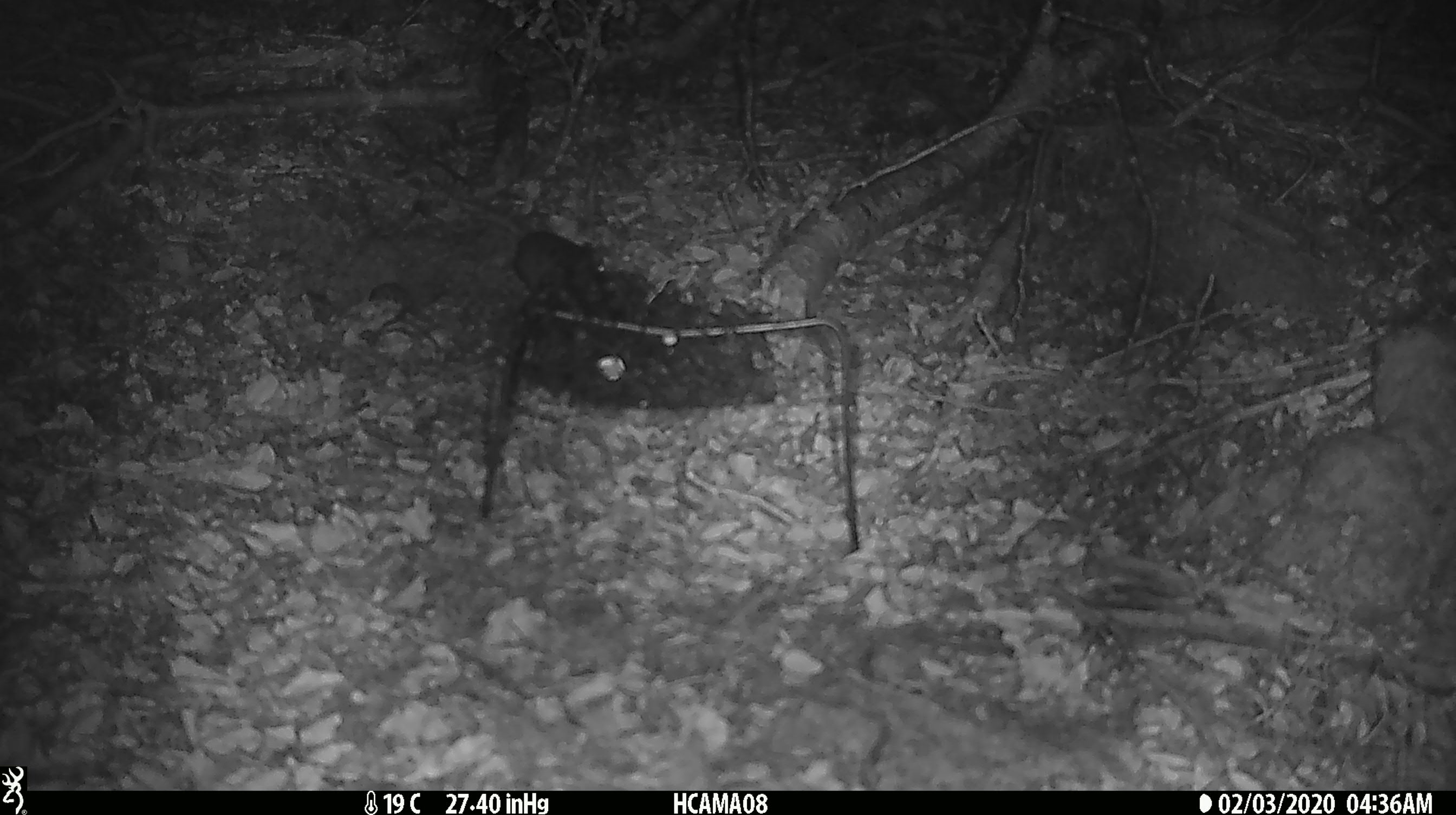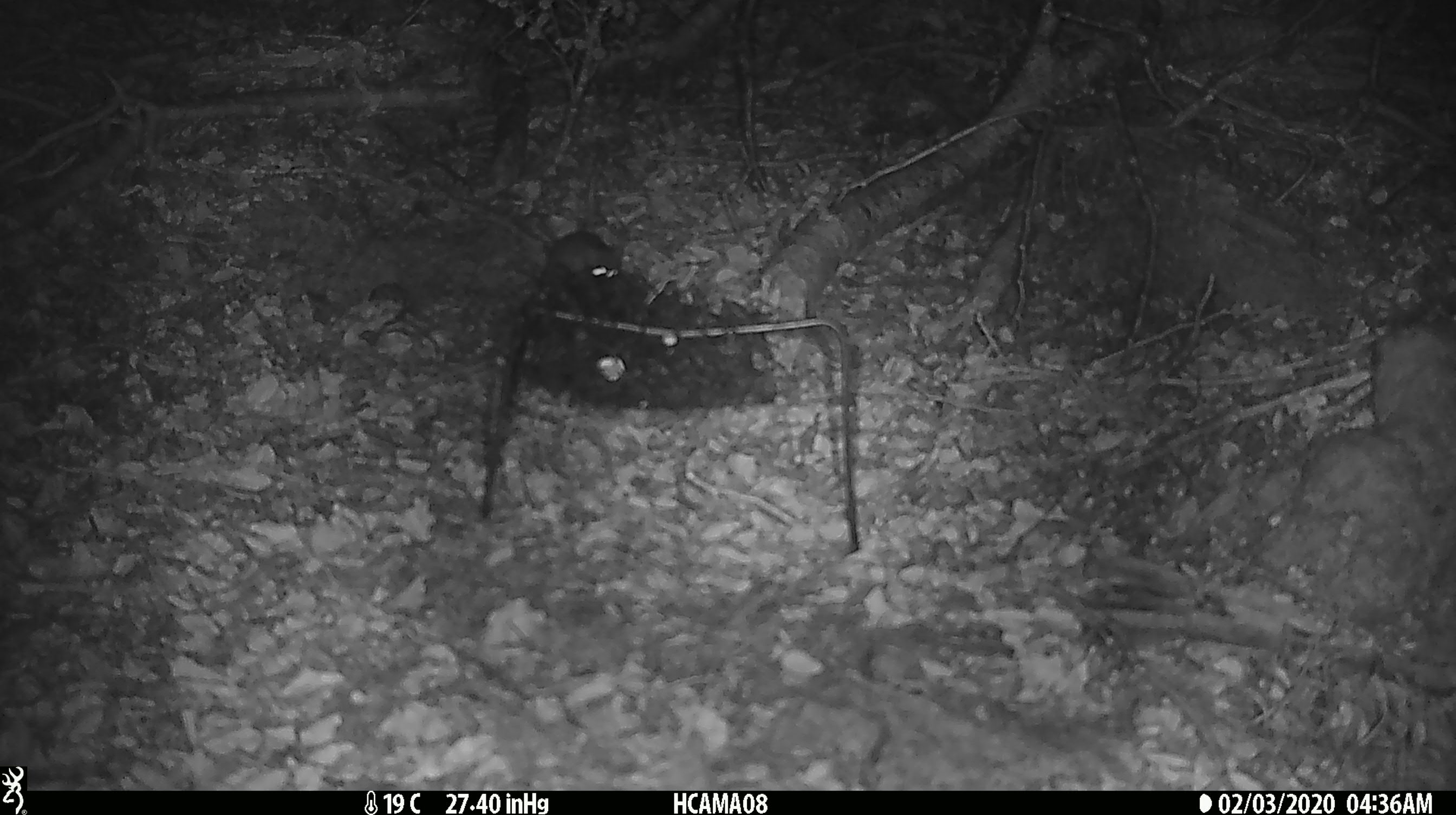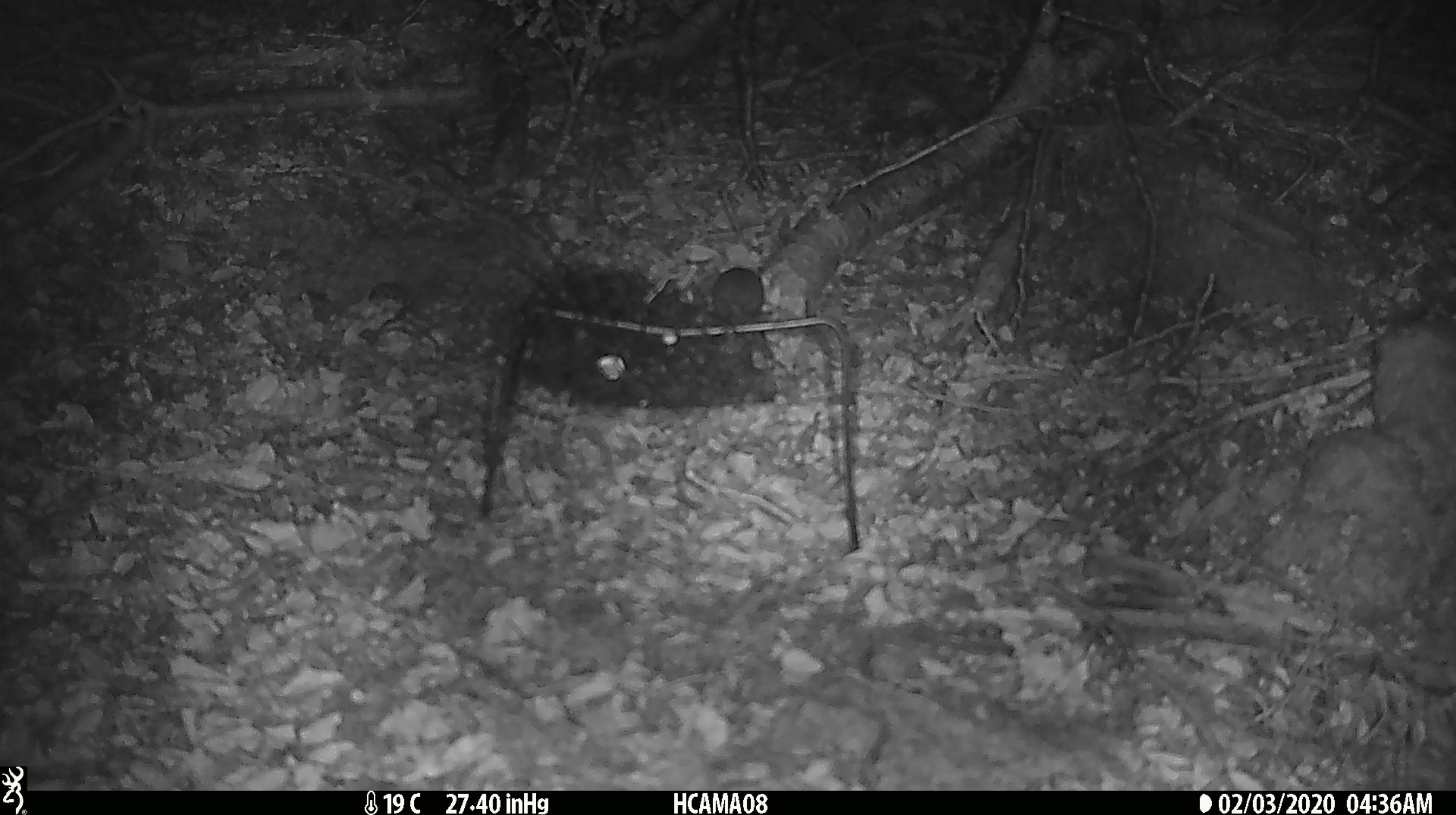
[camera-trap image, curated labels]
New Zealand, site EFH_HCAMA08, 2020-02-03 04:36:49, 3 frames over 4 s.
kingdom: Animalia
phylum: Chordata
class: Mammalia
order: Rodentia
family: Muridae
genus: Mus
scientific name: Mus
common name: mouse